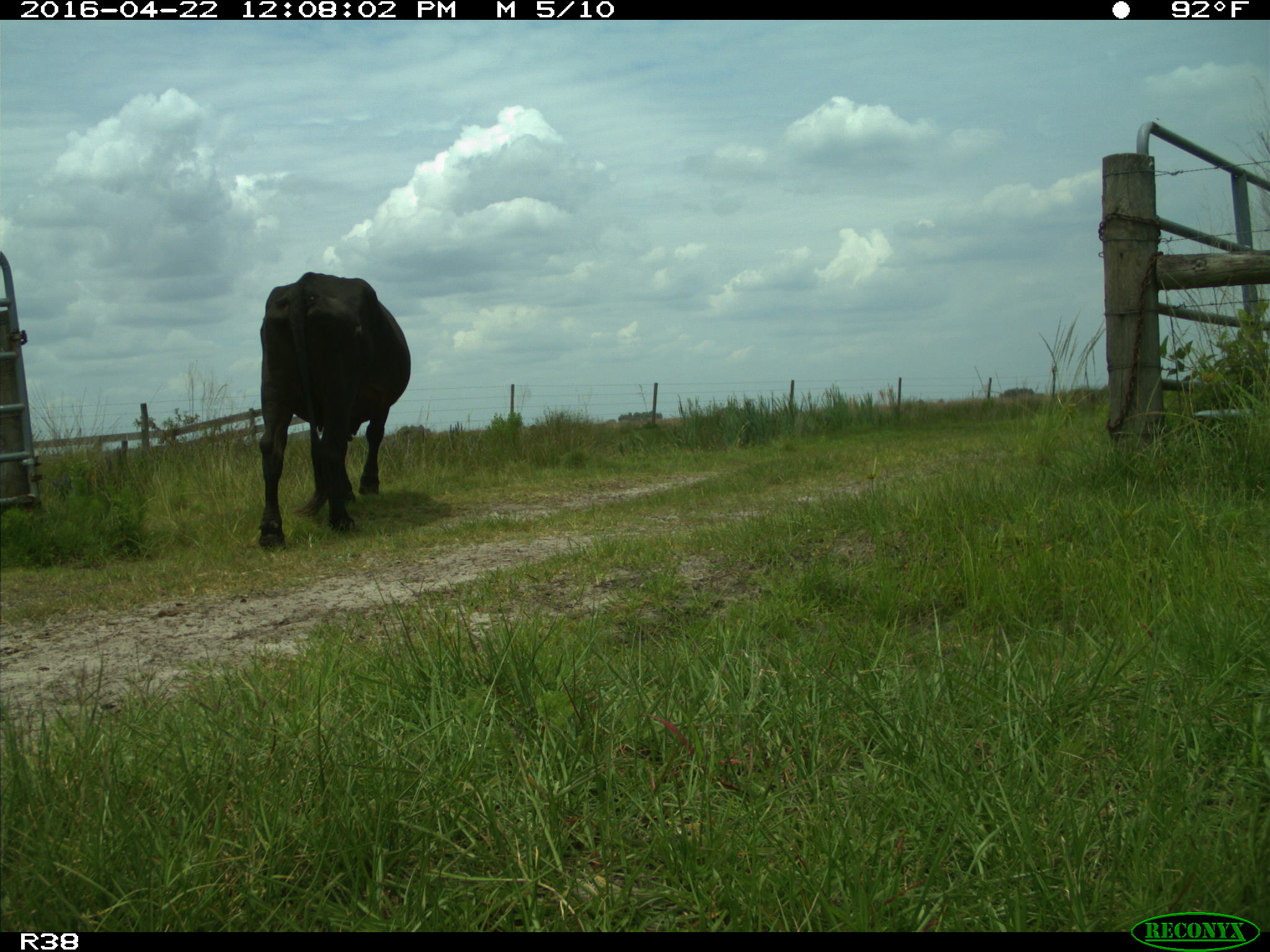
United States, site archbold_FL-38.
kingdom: Animalia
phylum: Chordata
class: Mammalia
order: Artiodactyla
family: Bovidae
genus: Bos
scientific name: Bos taurus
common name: domestic cow